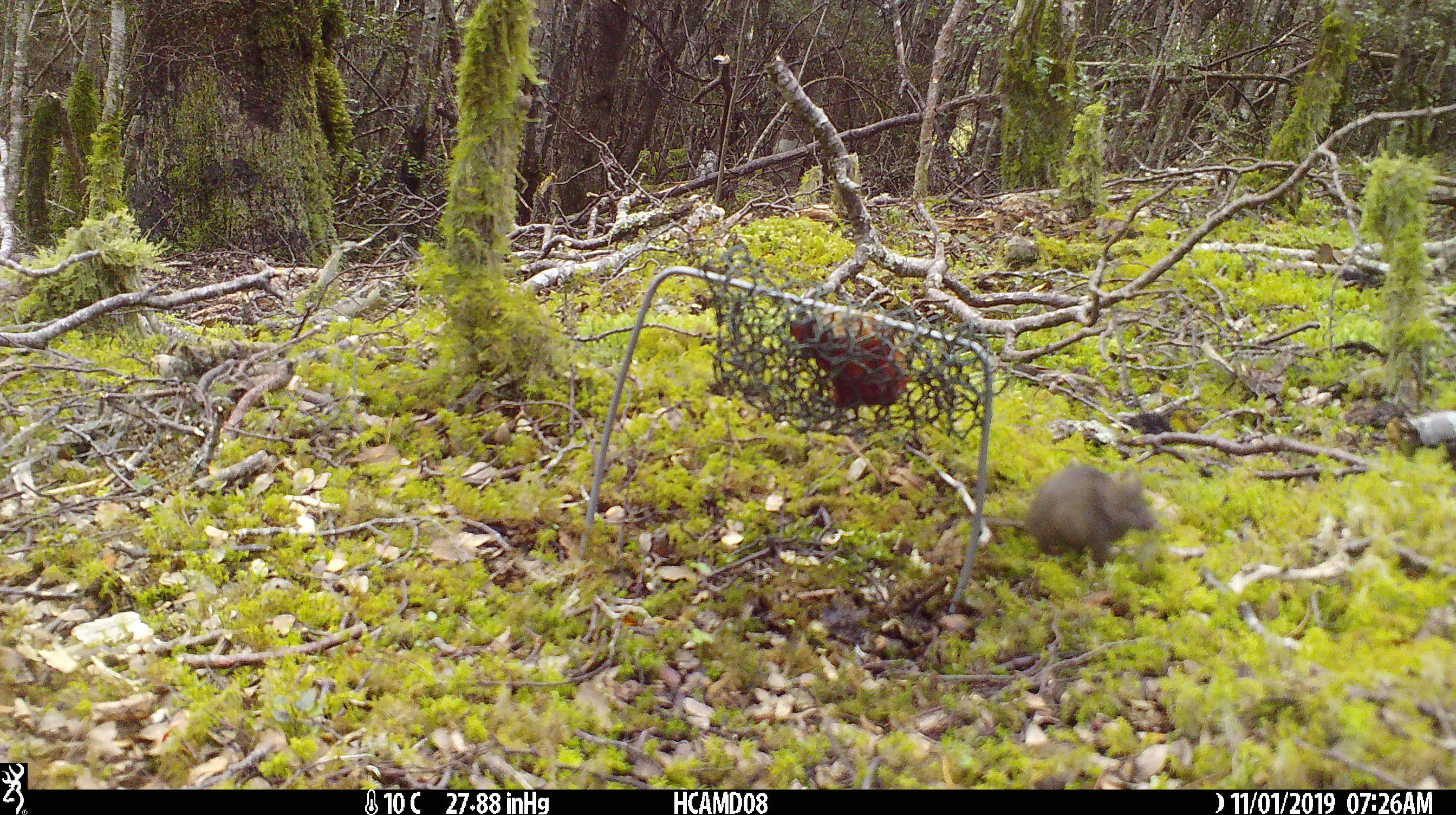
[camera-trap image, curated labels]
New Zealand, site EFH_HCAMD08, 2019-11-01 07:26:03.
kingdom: Animalia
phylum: Chordata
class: Mammalia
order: Rodentia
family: Muridae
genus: Mus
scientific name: Mus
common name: mouse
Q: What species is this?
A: Mouse (Mus).